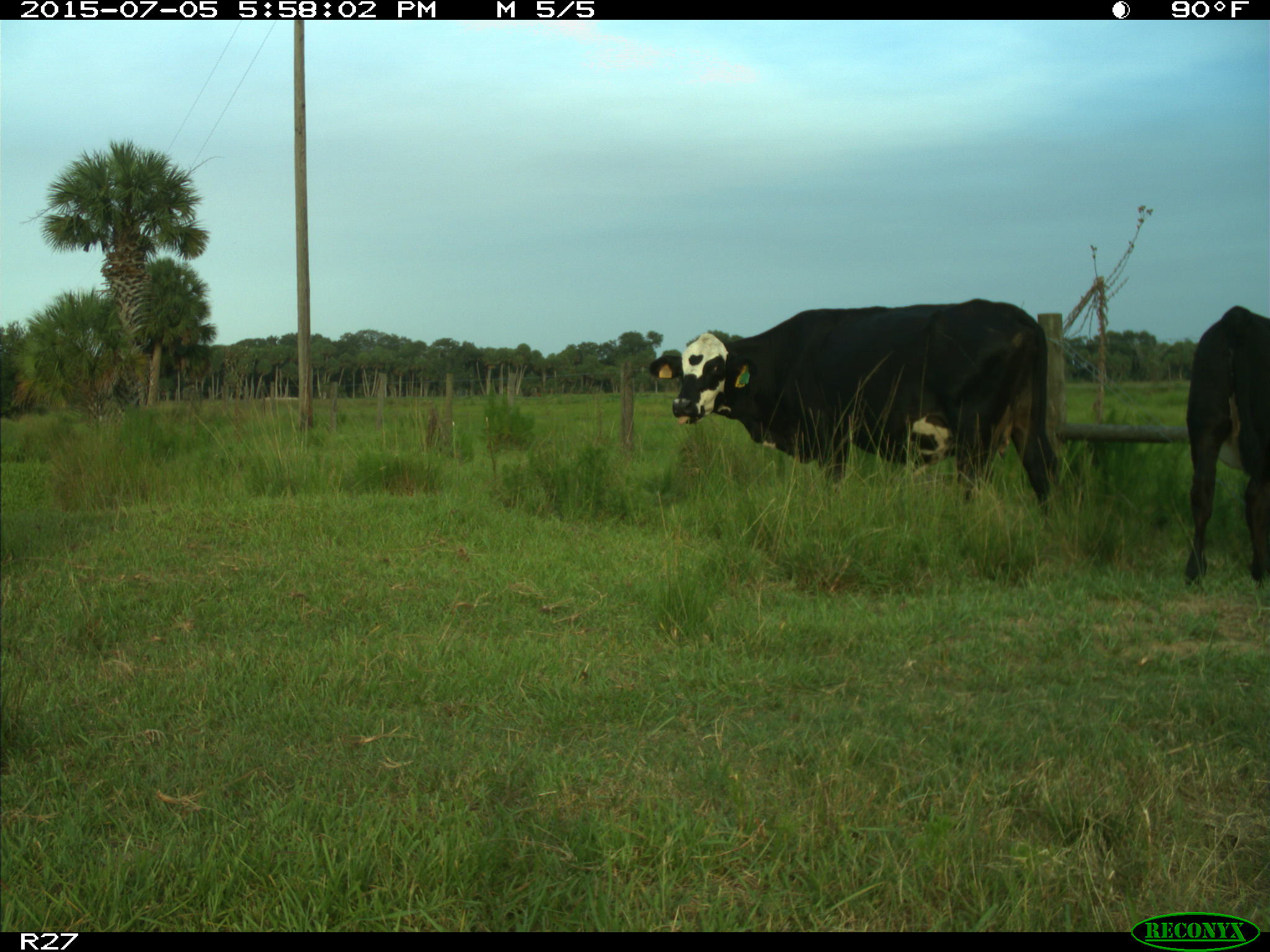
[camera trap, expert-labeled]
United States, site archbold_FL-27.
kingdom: Animalia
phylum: Chordata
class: Mammalia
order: Artiodactyla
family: Bovidae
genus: Bos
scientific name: Bos taurus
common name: domestic cow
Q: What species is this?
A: Bos taurus (domestic cow).